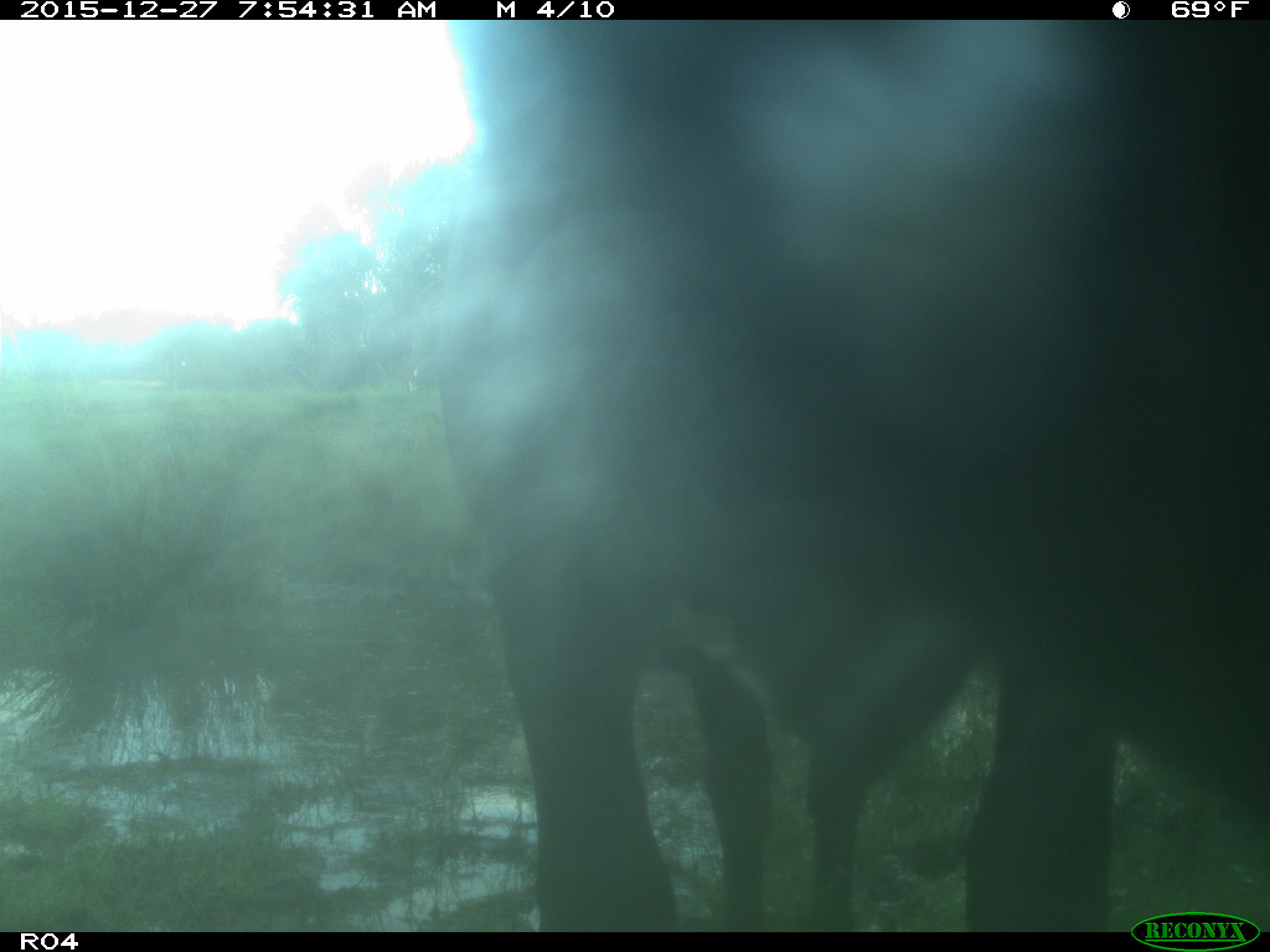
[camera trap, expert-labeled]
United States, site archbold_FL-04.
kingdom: Animalia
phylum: Chordata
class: Mammalia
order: Artiodactyla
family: Bovidae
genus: Bos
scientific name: Bos taurus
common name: domestic cow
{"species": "Bos taurus (domestic cow)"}